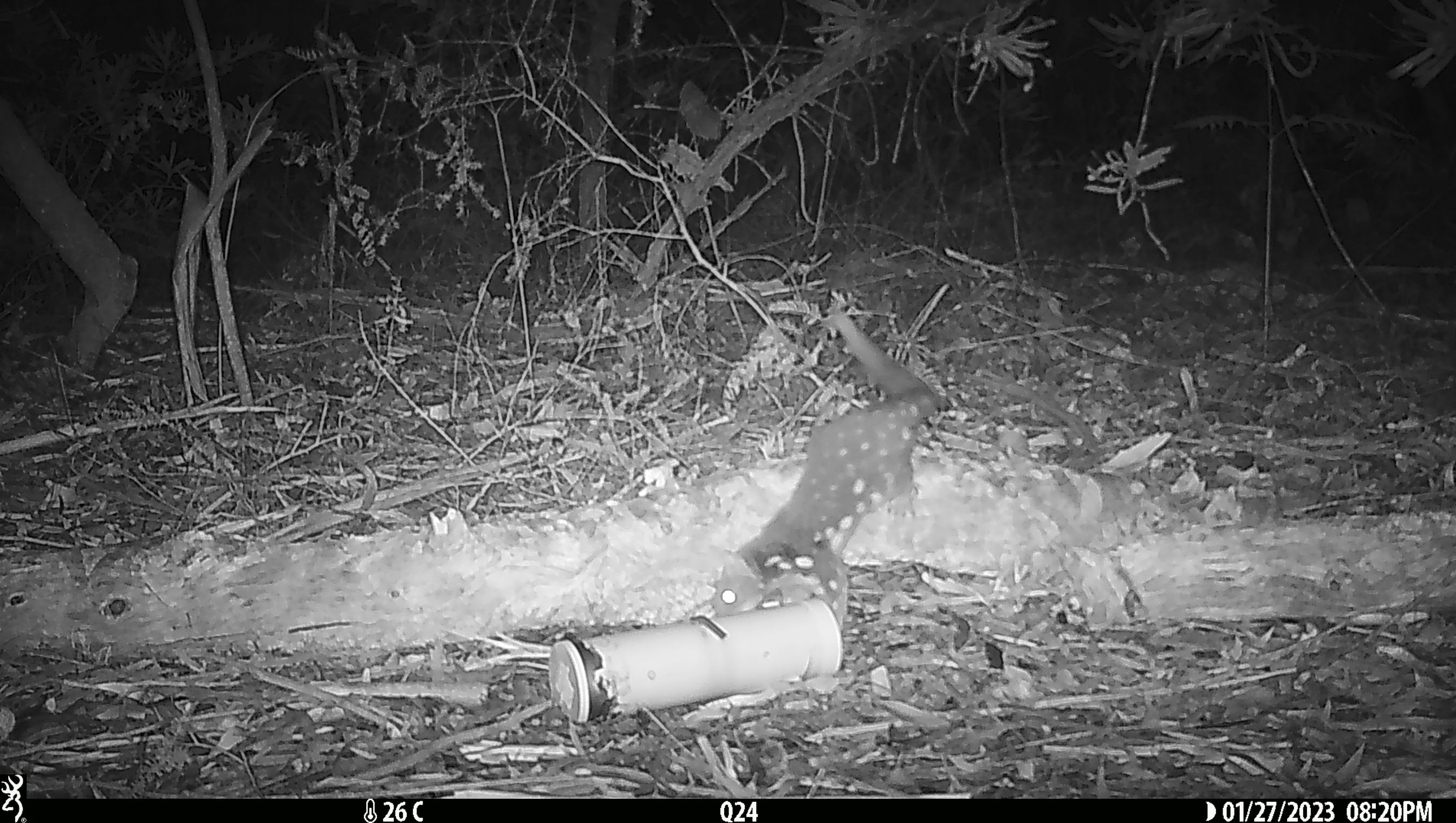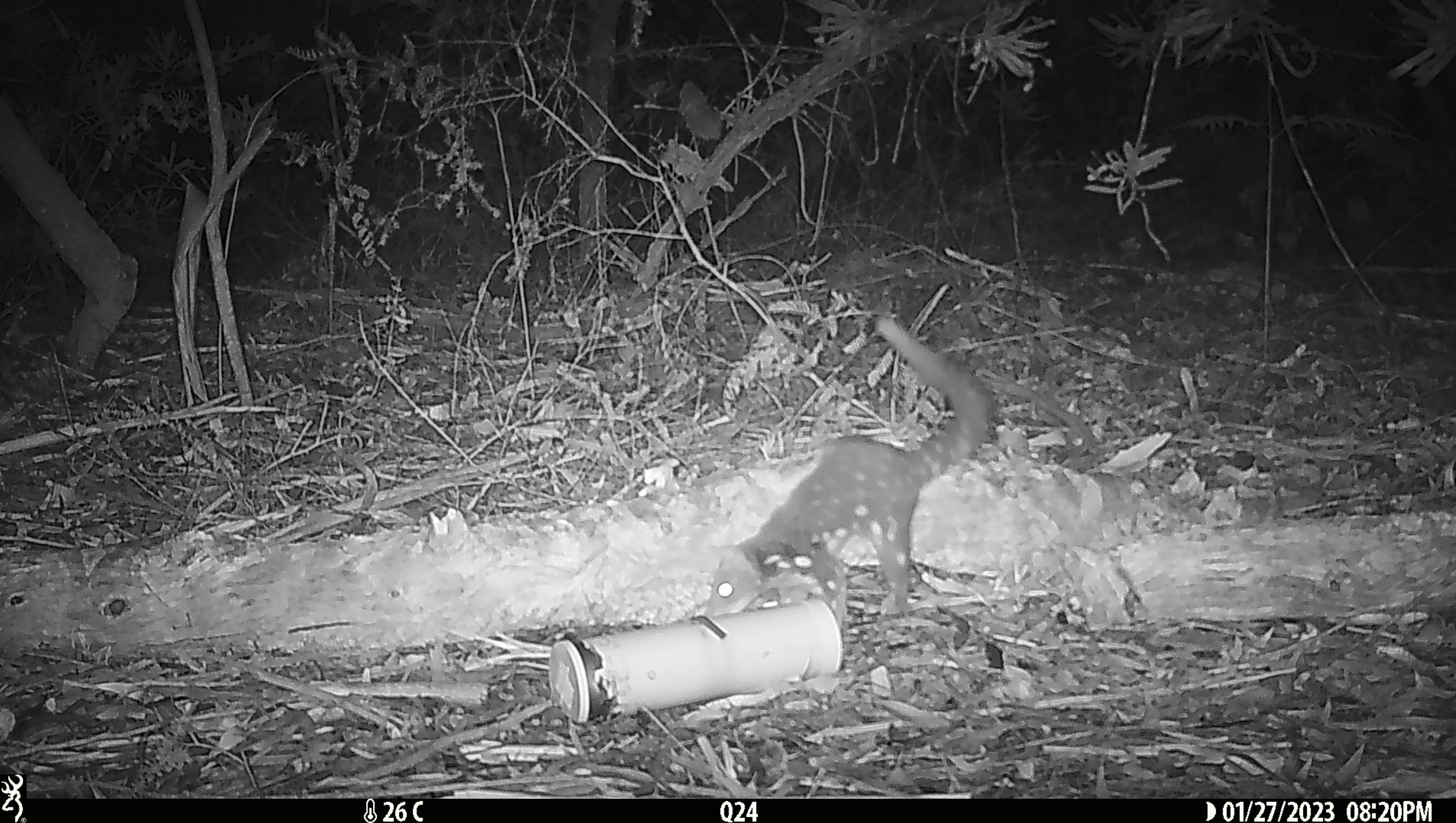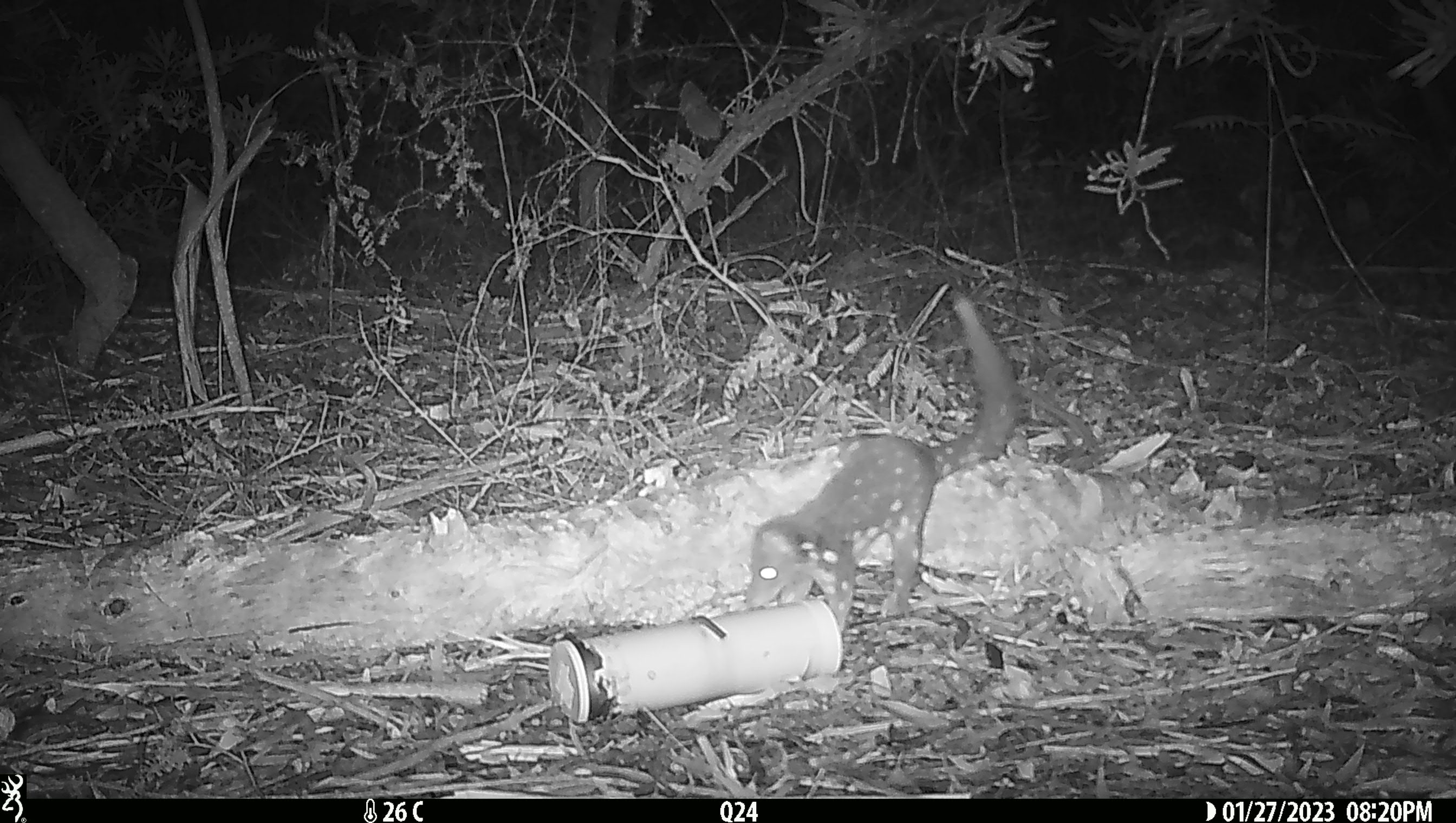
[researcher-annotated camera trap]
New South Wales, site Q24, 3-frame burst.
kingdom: Animalia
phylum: Chordata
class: Mammalia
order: Dasyuromorphia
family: Dasyuridae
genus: Dasyurus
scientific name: Dasyurus maculatus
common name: spotted-tailed quoll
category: quoll